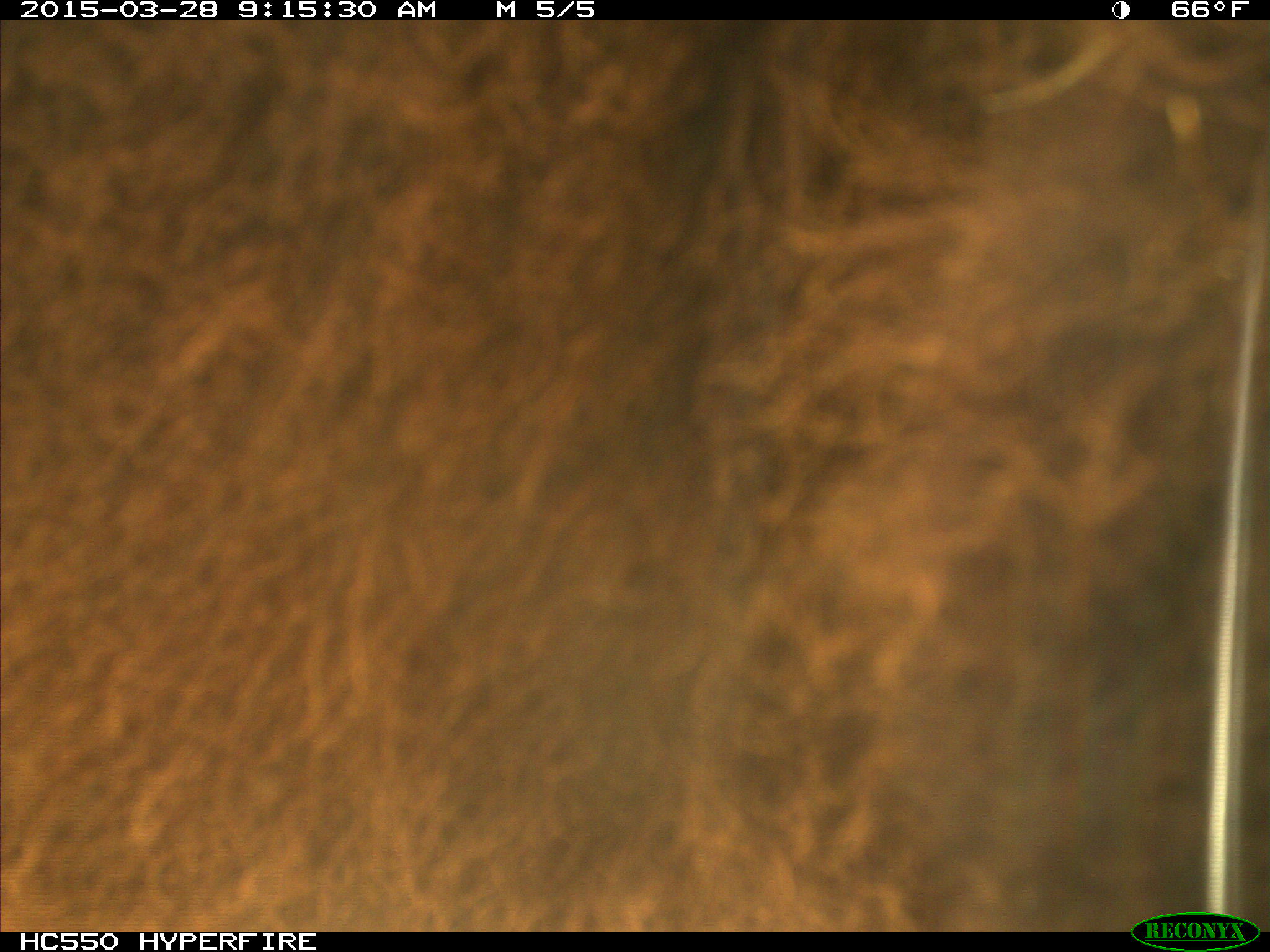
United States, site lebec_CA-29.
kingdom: Animalia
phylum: Chordata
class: Mammalia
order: Artiodactyla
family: Bovidae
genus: Bos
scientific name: Bos taurus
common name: domestic cow